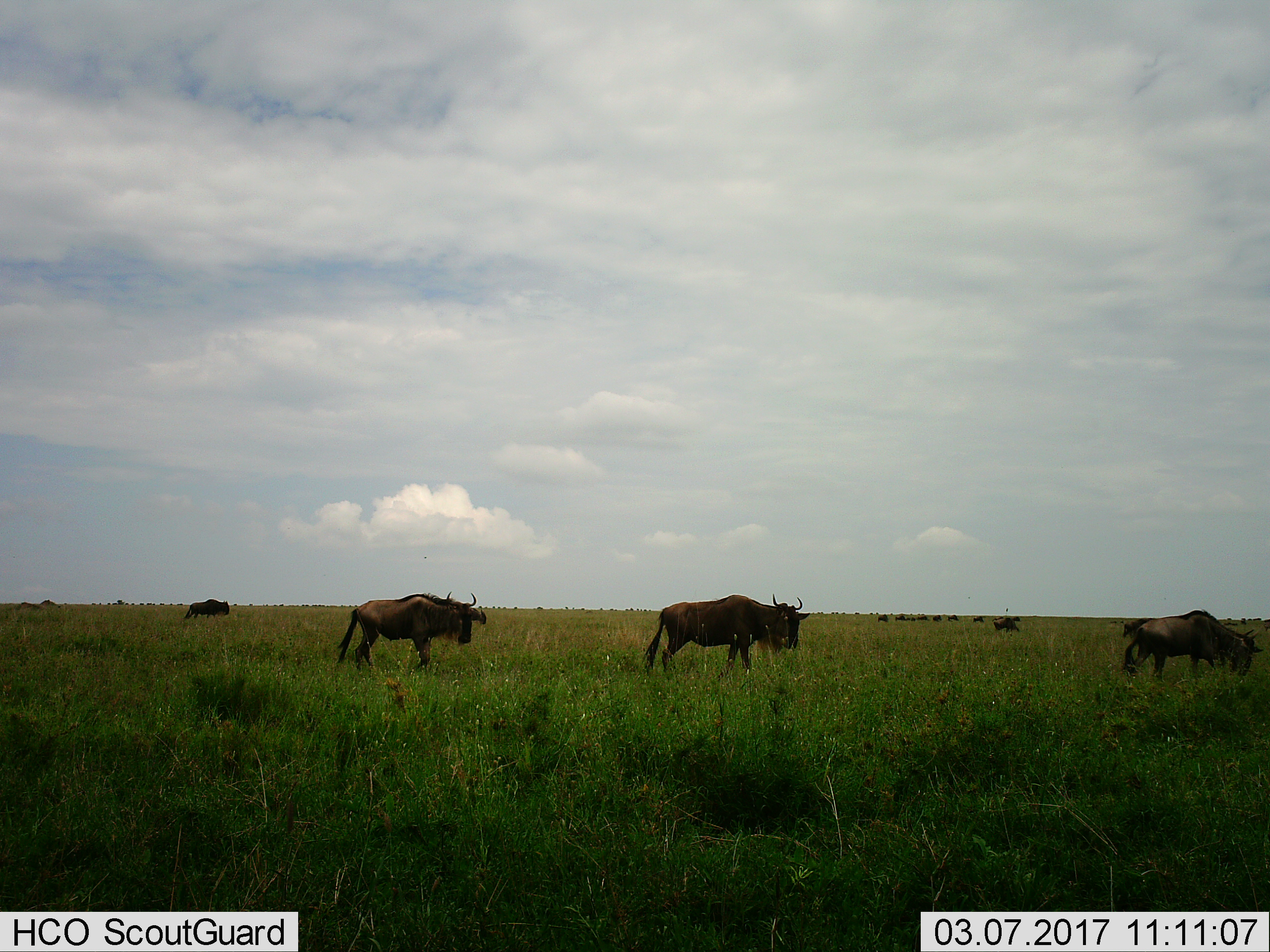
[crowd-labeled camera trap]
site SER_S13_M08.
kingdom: Animalia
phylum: Chordata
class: Mammalia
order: Artiodactyla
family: Bovidae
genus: Connochaetes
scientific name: Connochaetes taurinus taurinus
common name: blue wildebeest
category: wildebeestblue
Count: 11-50.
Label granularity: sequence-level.